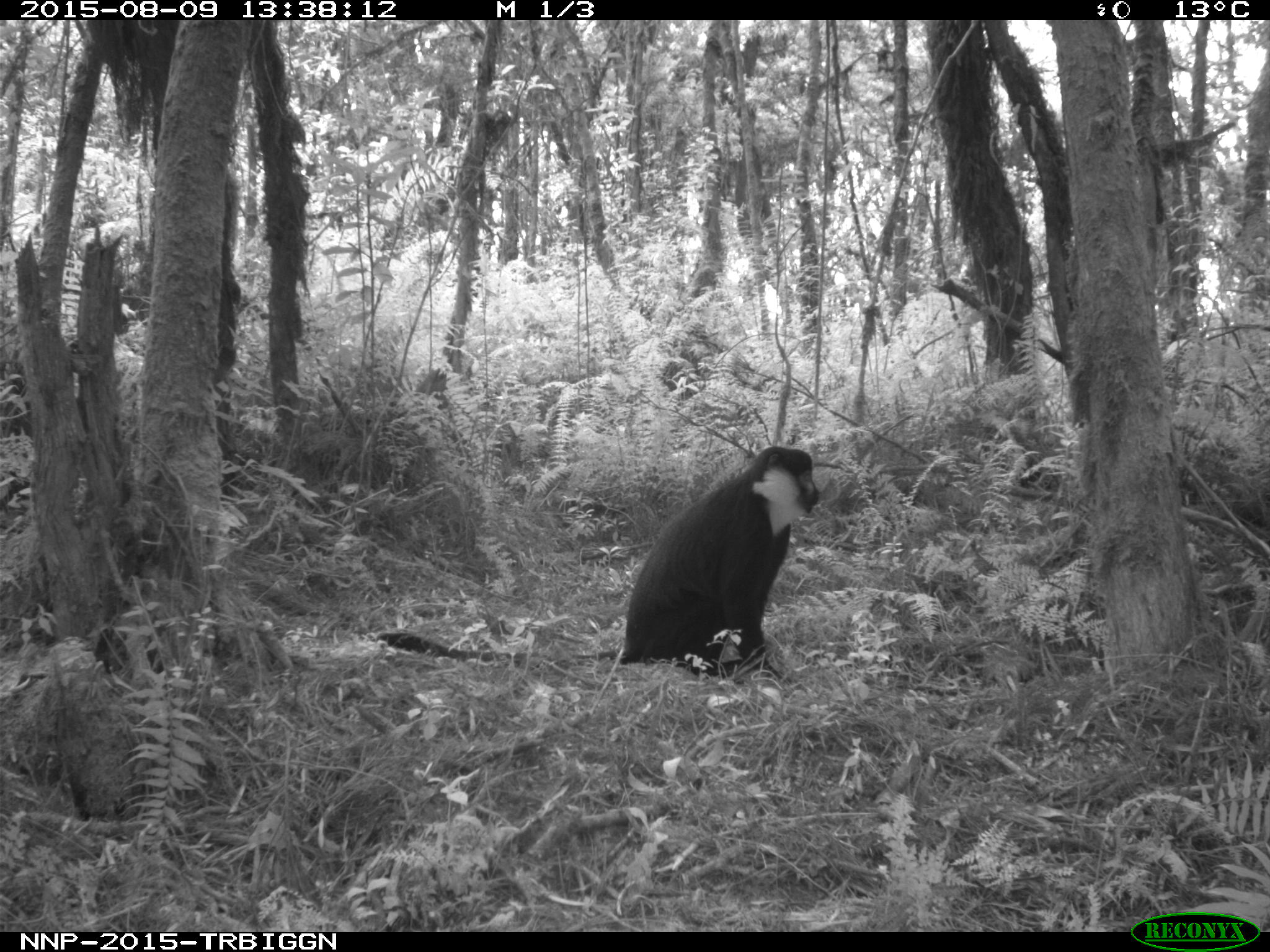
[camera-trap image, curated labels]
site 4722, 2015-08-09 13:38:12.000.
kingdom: Animalia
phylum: Chordata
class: Mammalia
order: Primates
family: Cercopithecidae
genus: Allochrocebus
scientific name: Allochrocebus lhoesti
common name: l'hoest's monkey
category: cercopithecus lhoesti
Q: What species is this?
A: Cercopithecus lhoesti (l'hoest's monkey) (Allochrocebus lhoesti).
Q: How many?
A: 1.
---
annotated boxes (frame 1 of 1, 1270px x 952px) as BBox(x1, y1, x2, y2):
cercopithecus lhoesti: BBox(371, 444, 821, 692)